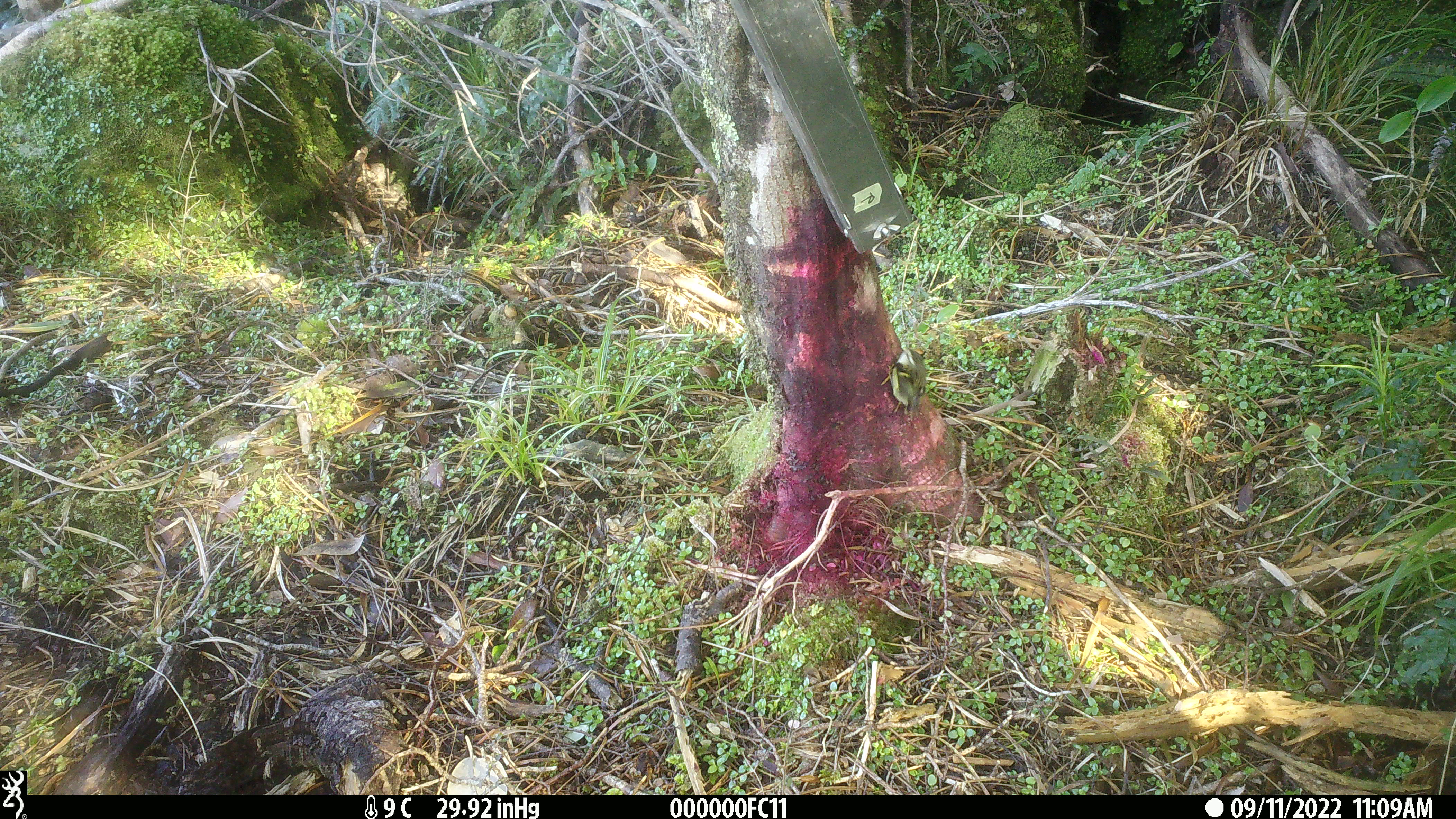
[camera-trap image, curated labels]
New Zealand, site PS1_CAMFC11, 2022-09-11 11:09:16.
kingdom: Animalia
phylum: Chordata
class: Aves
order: Passeriformes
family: Acanthisittidae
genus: Acanthisitta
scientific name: Acanthisitta chloris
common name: rifleman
Rifleman (Acanthisitta chloris).